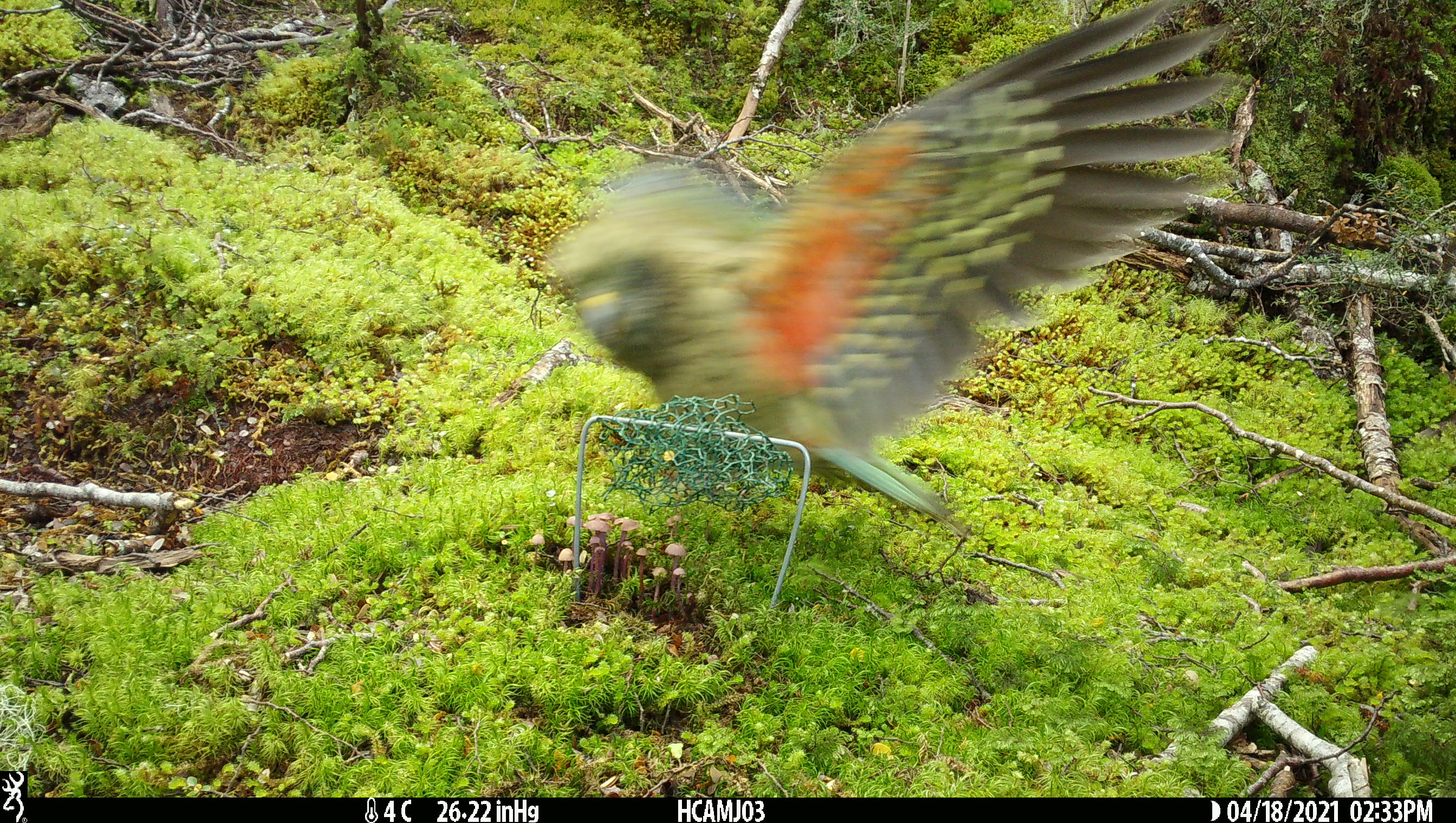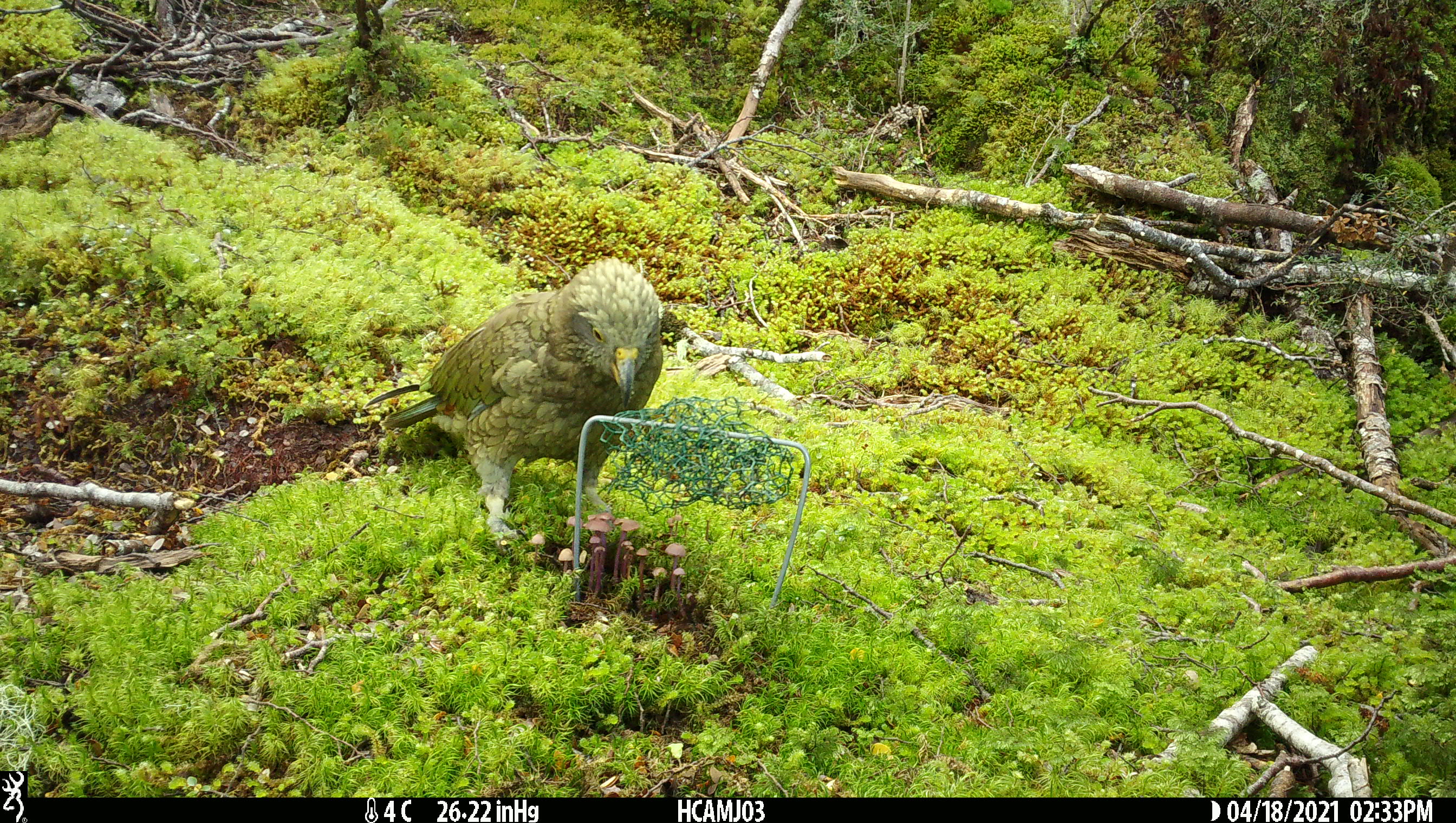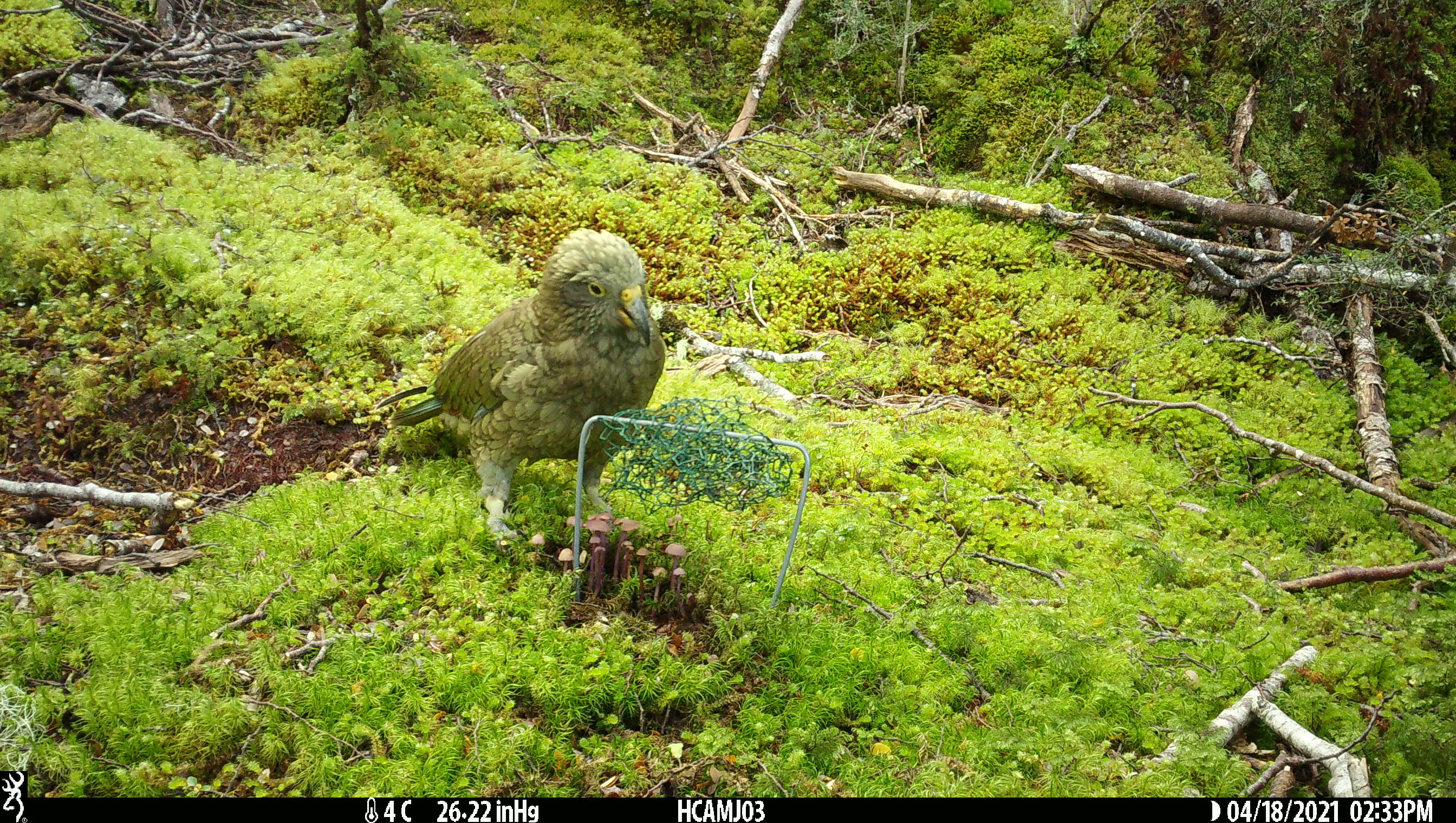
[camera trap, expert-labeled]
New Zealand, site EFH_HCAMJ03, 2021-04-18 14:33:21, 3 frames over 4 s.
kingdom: Animalia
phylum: Chordata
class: Aves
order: Psittaciformes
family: Strigopidae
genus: Nestor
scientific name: Nestor notabilis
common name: kea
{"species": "kea (Nestor notabilis)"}